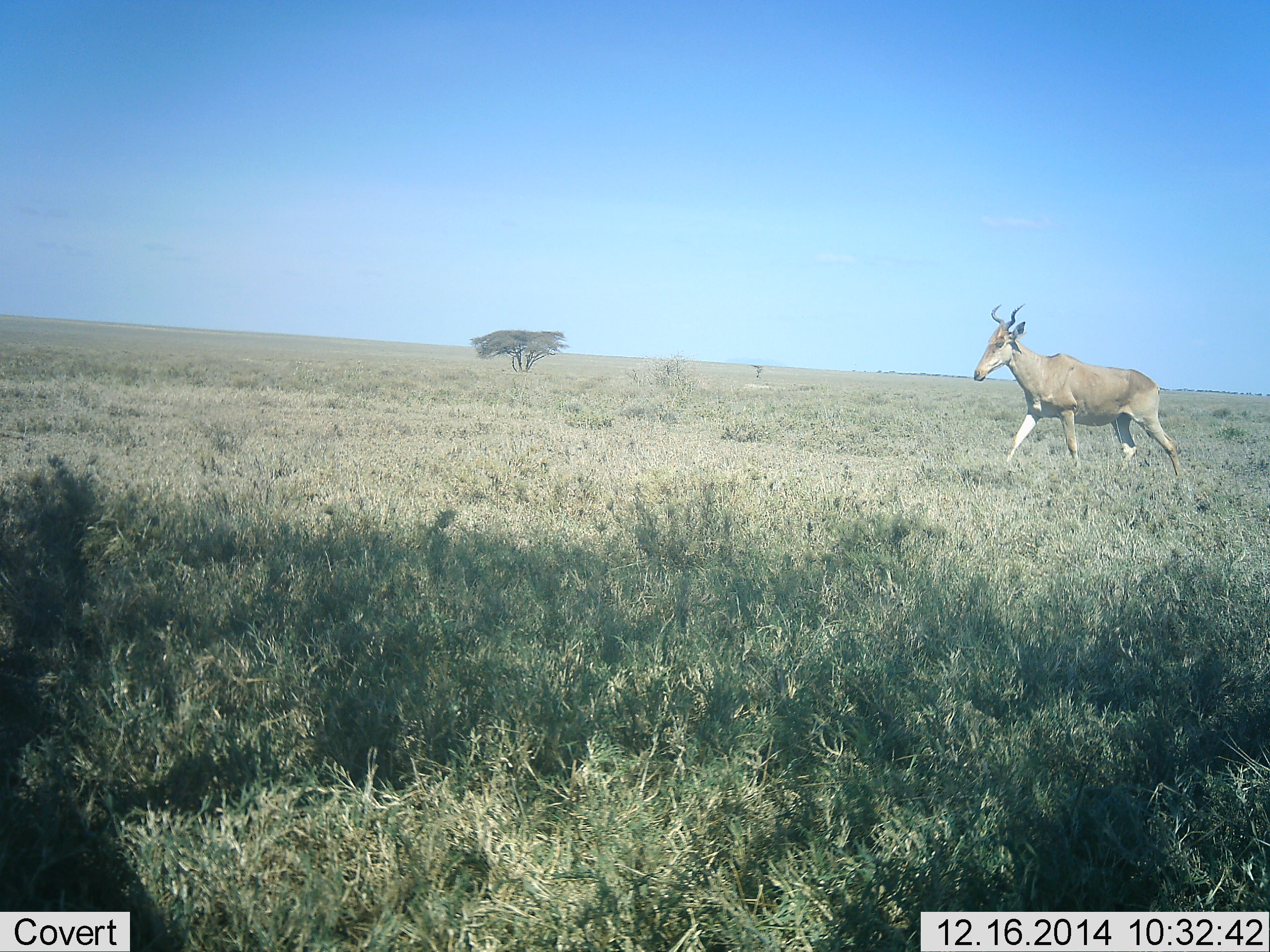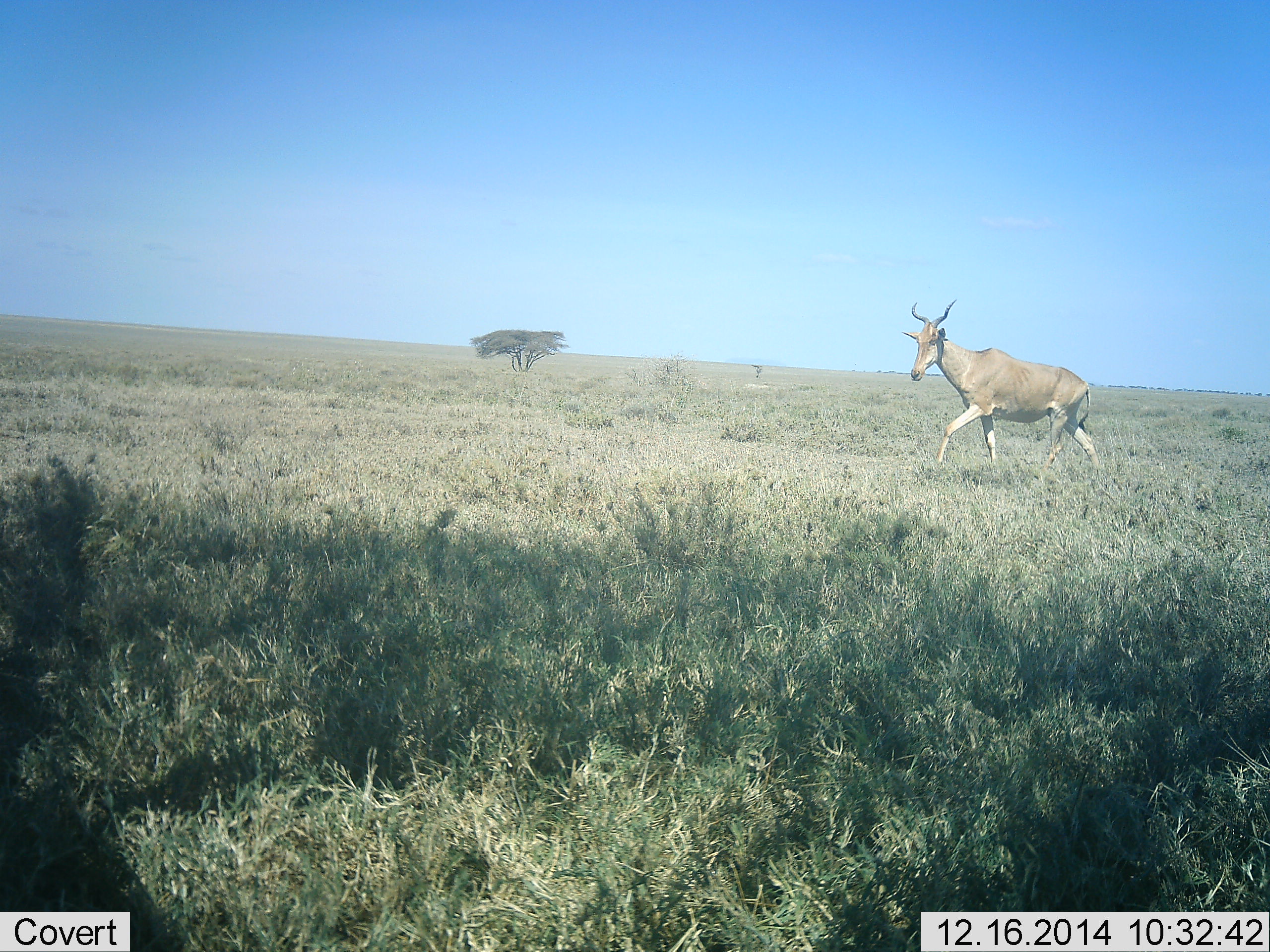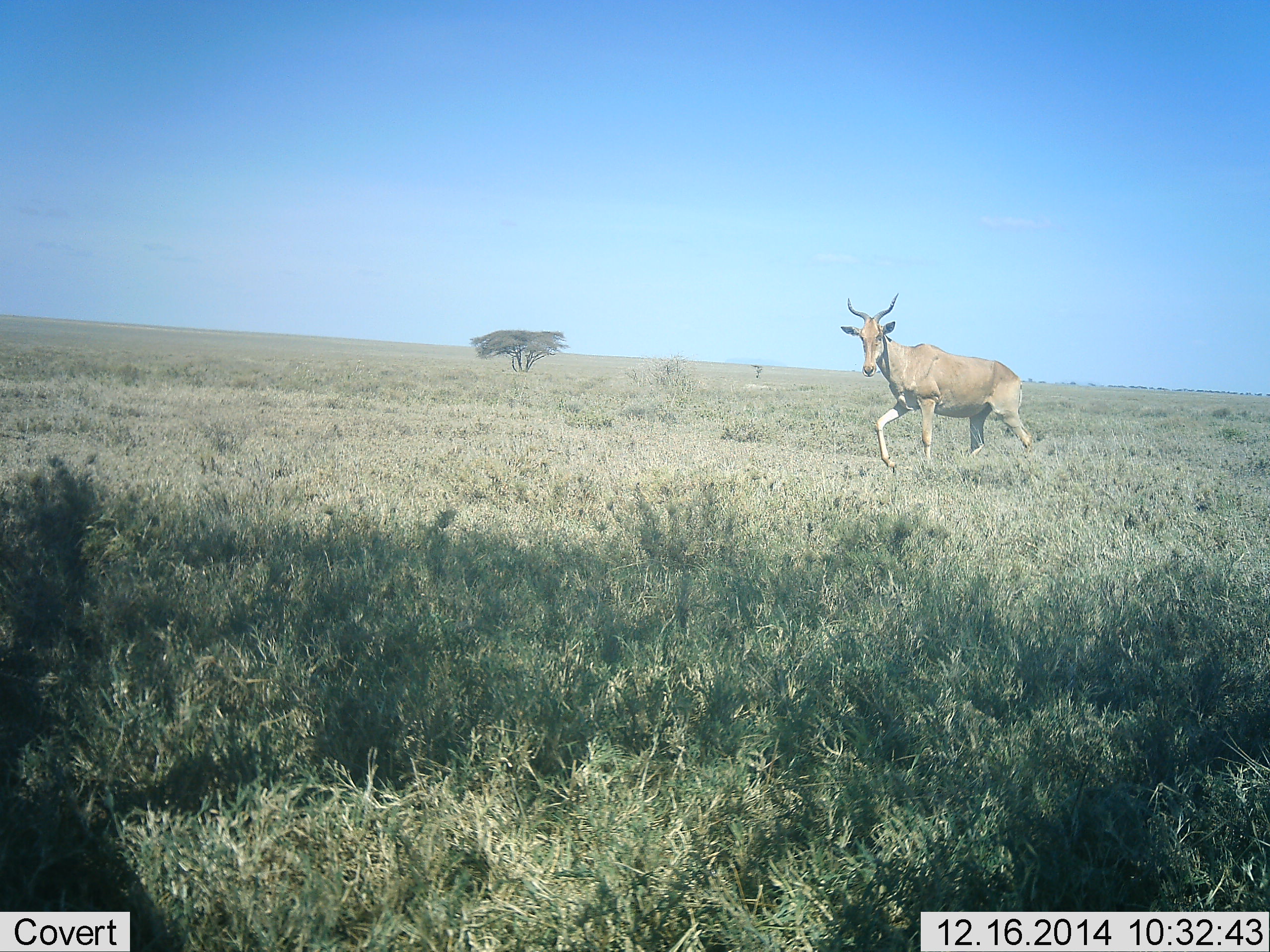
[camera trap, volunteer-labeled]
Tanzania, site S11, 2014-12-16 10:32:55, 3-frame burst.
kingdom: Animalia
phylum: Chordata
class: Mammalia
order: Artiodactyla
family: Bovidae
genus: Alcelaphus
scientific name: Alcelaphus buselaphus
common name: hartebeest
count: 1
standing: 0%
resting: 0%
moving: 100%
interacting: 0%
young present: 0%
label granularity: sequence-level